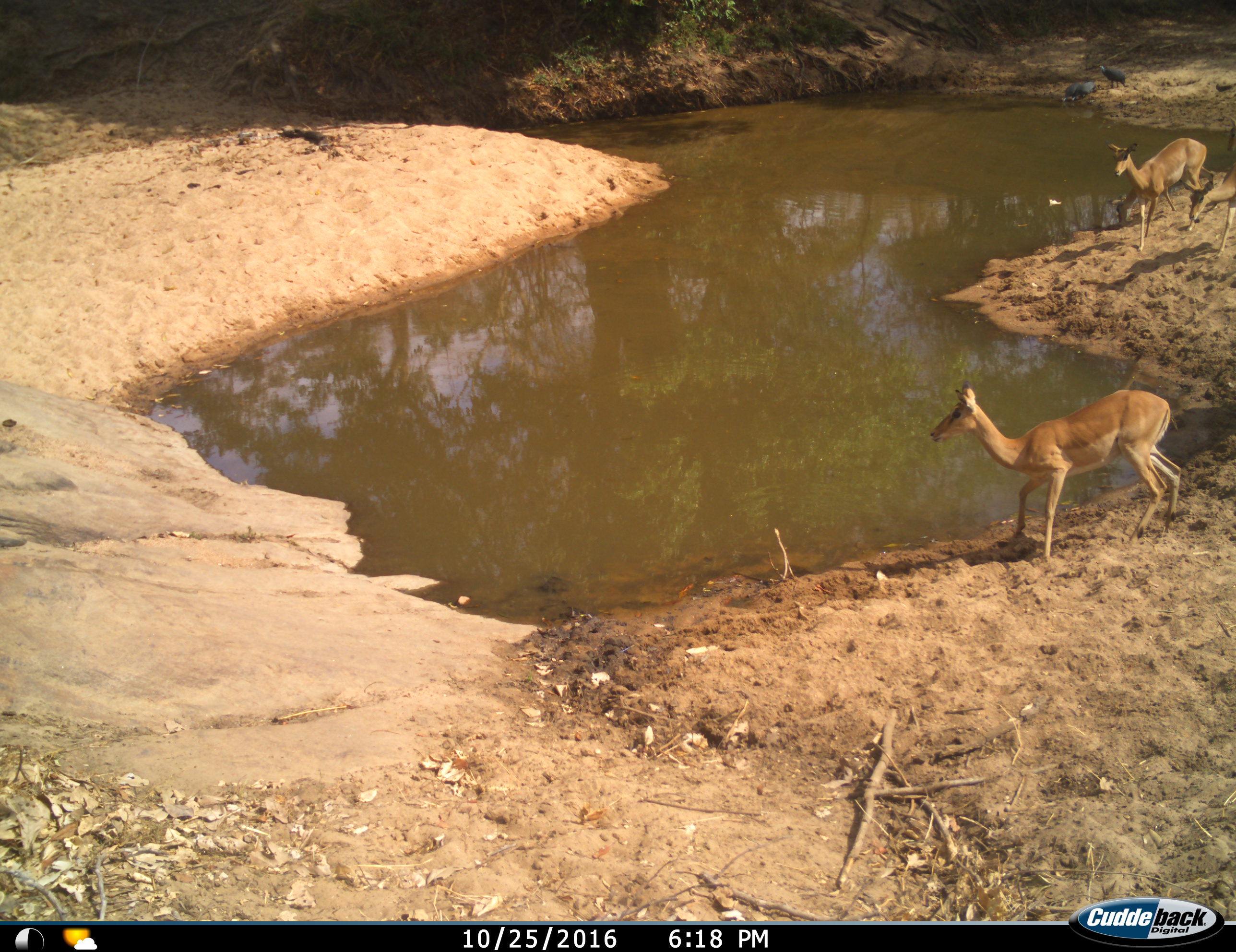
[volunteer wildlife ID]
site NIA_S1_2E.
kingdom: Animalia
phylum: Chordata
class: Aves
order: Galliformes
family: Numididae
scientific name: Numididae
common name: guineafowl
Guineafowl (Numididae), count 3. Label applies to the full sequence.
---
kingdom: Animalia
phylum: Chordata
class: Mammalia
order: Artiodactyla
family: Bovidae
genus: Aepyceros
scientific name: Aepyceros melampus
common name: impala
Impala (Aepyceros melampus), count 4. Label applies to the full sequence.